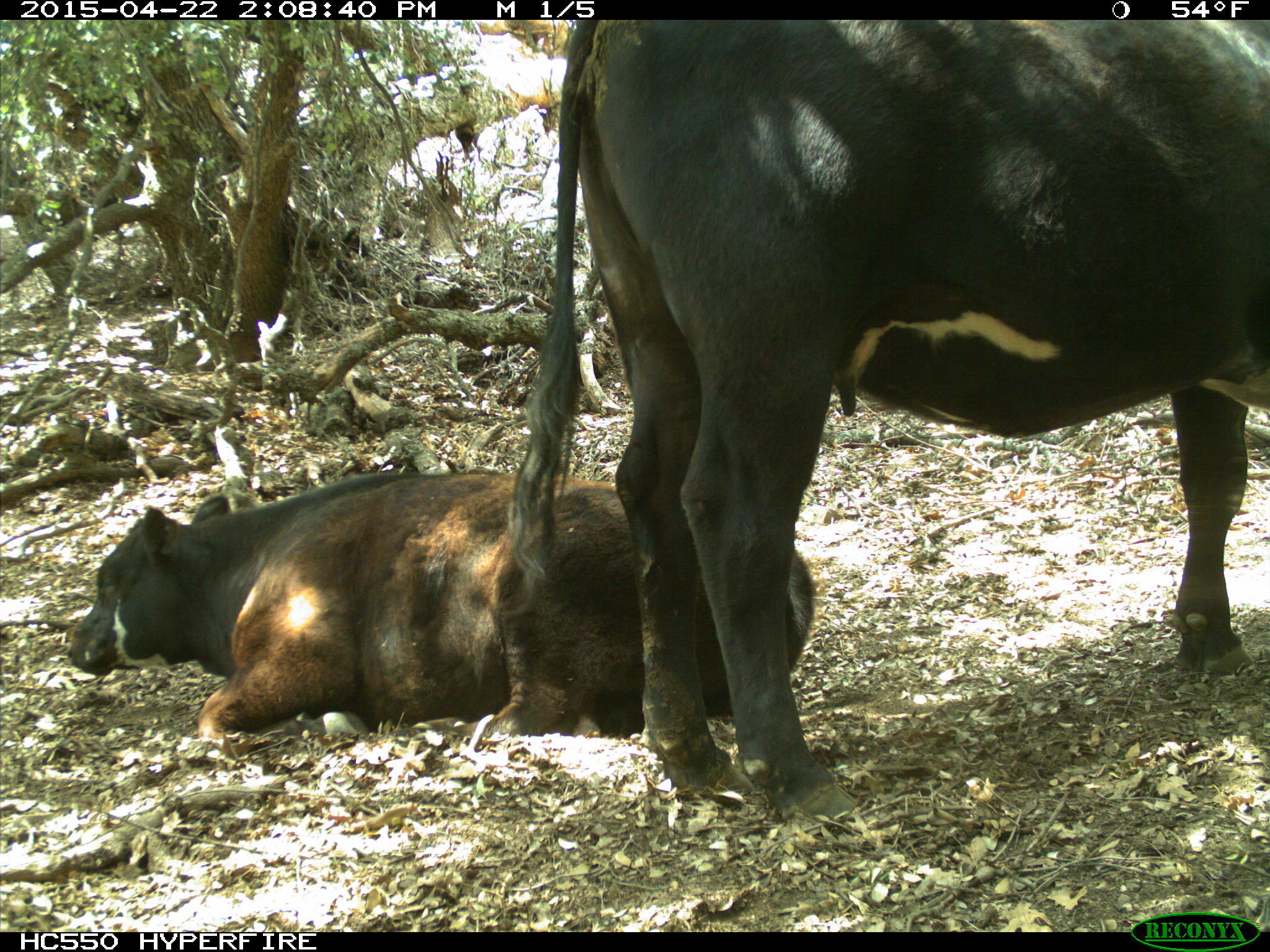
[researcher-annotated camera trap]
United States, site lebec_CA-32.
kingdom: Animalia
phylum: Chordata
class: Mammalia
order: Artiodactyla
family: Bovidae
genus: Bos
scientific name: Bos taurus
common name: domestic cow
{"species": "Bos taurus (domestic cow)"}